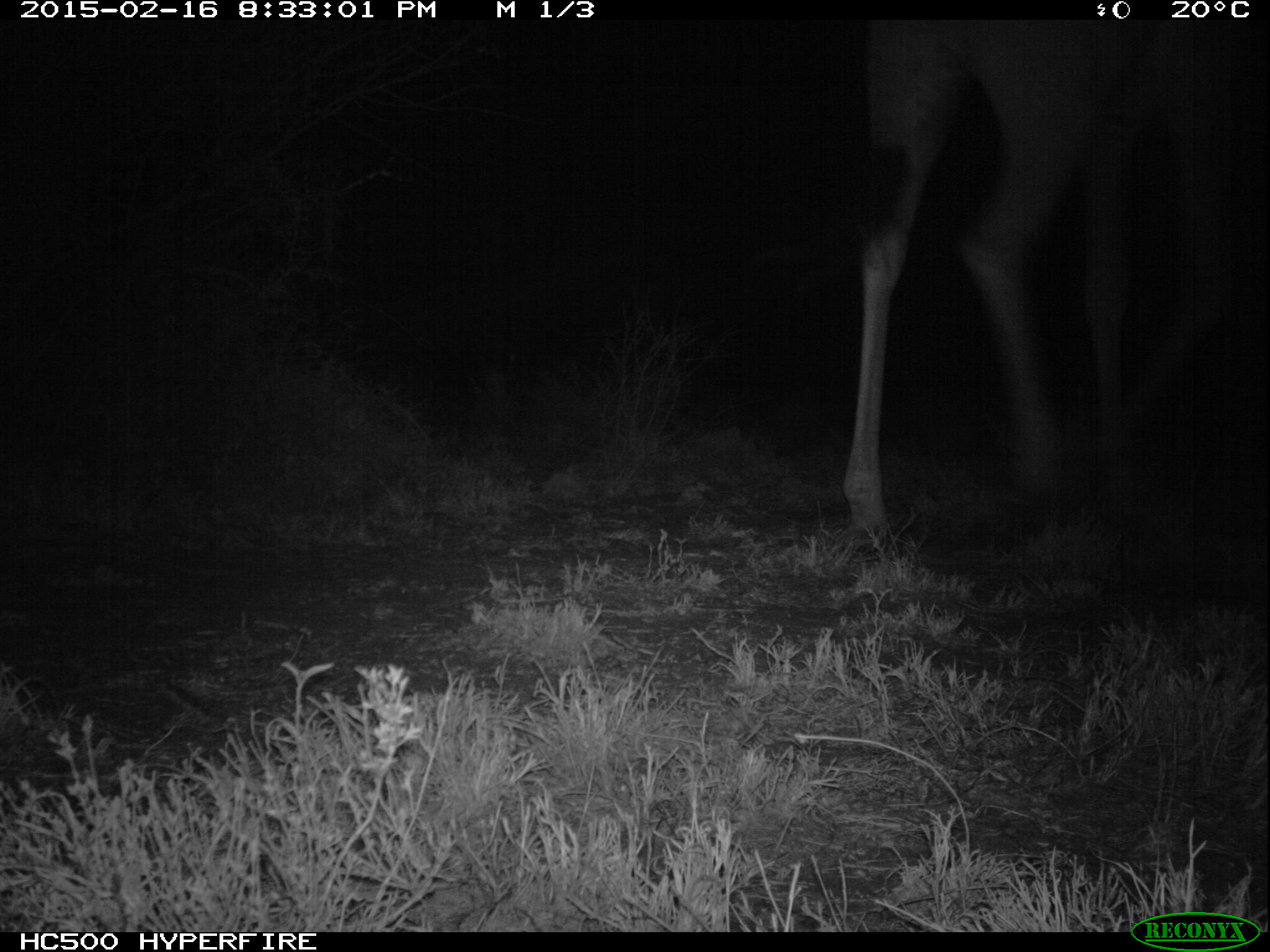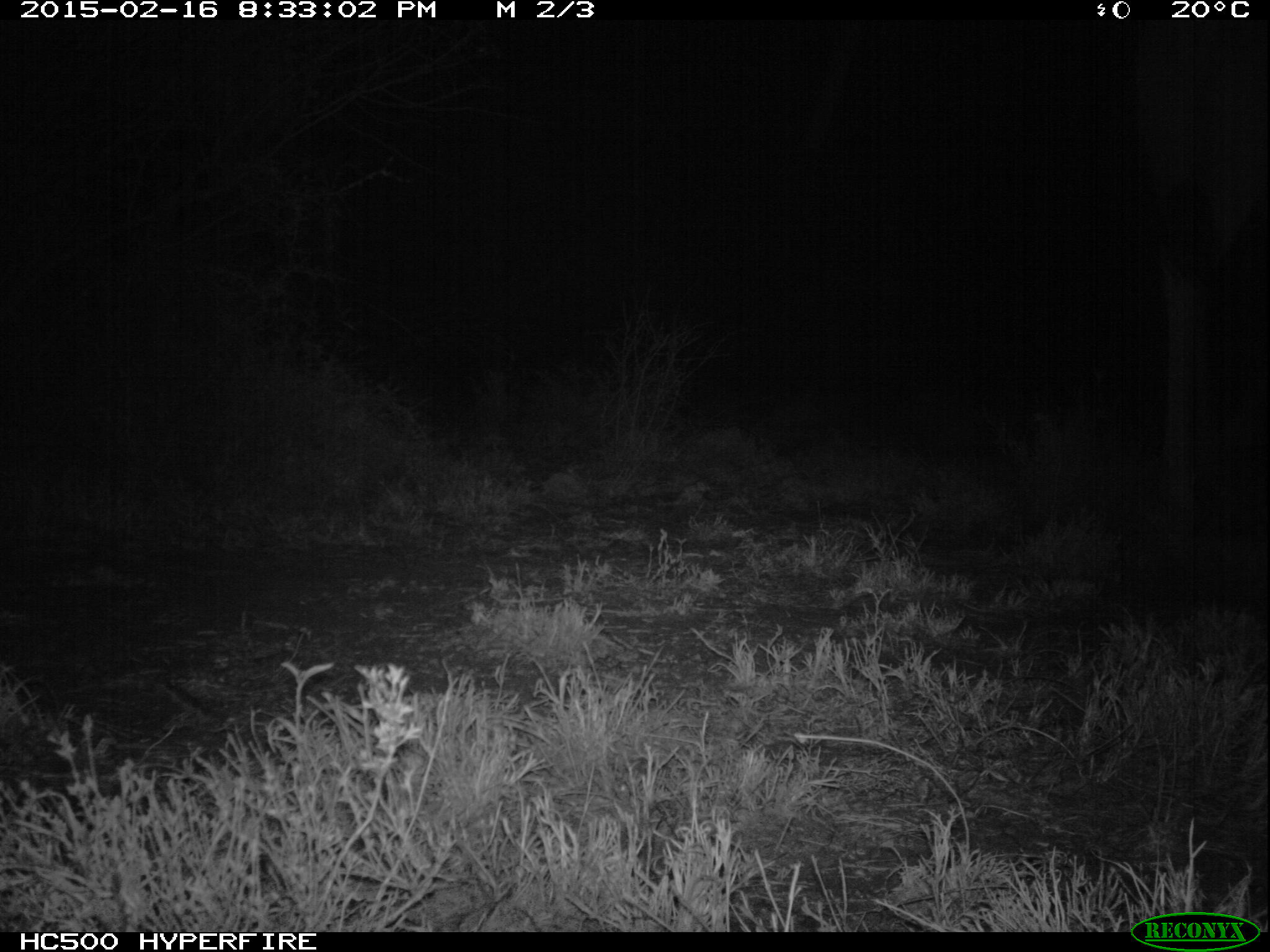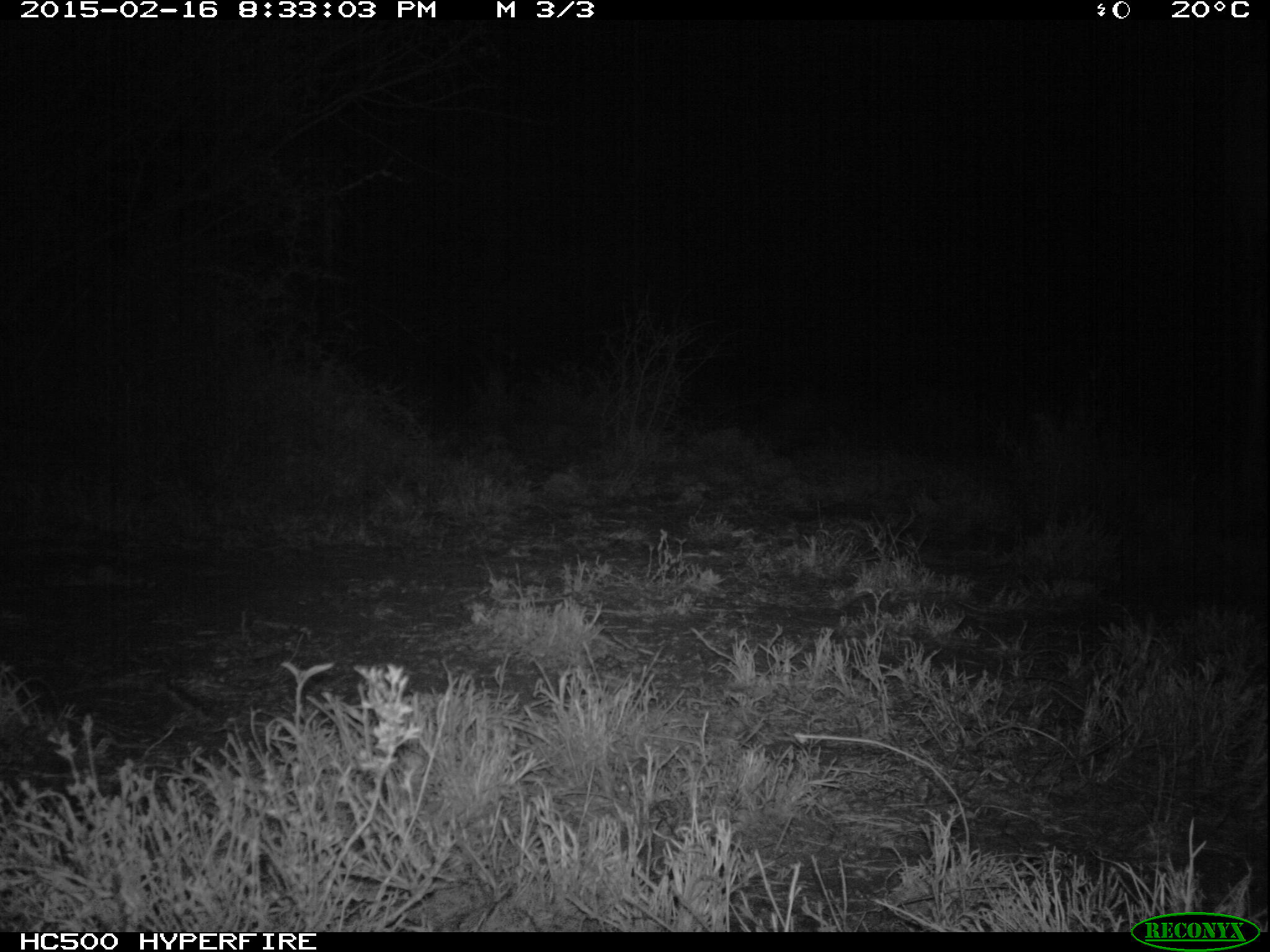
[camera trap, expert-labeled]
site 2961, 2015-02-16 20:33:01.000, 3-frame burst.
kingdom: Animalia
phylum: Chordata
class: Mammalia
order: Artiodactyla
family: Giraffidae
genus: Giraffa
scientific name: Giraffa camelopardalis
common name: giraffe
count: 1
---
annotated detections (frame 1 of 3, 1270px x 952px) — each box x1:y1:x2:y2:
giraffa camelopardalis: 834:20:1270:559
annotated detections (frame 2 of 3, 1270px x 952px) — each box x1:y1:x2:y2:
giraffa camelopardalis: 1119:28:1263:559